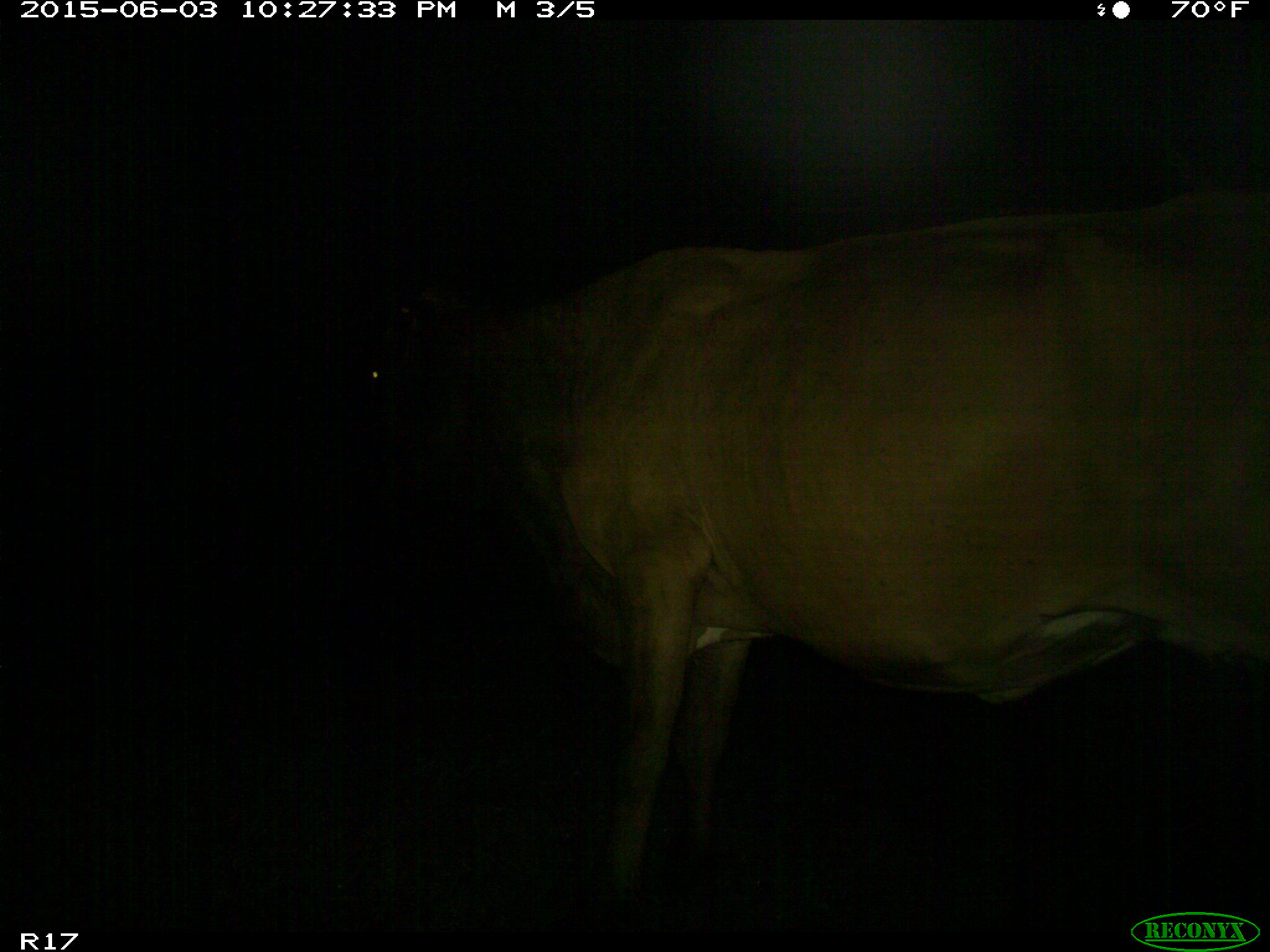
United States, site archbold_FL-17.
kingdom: Animalia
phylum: Chordata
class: Mammalia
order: Artiodactyla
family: Bovidae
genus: Bos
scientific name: Bos taurus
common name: domestic cow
Bos taurus (domestic cow).